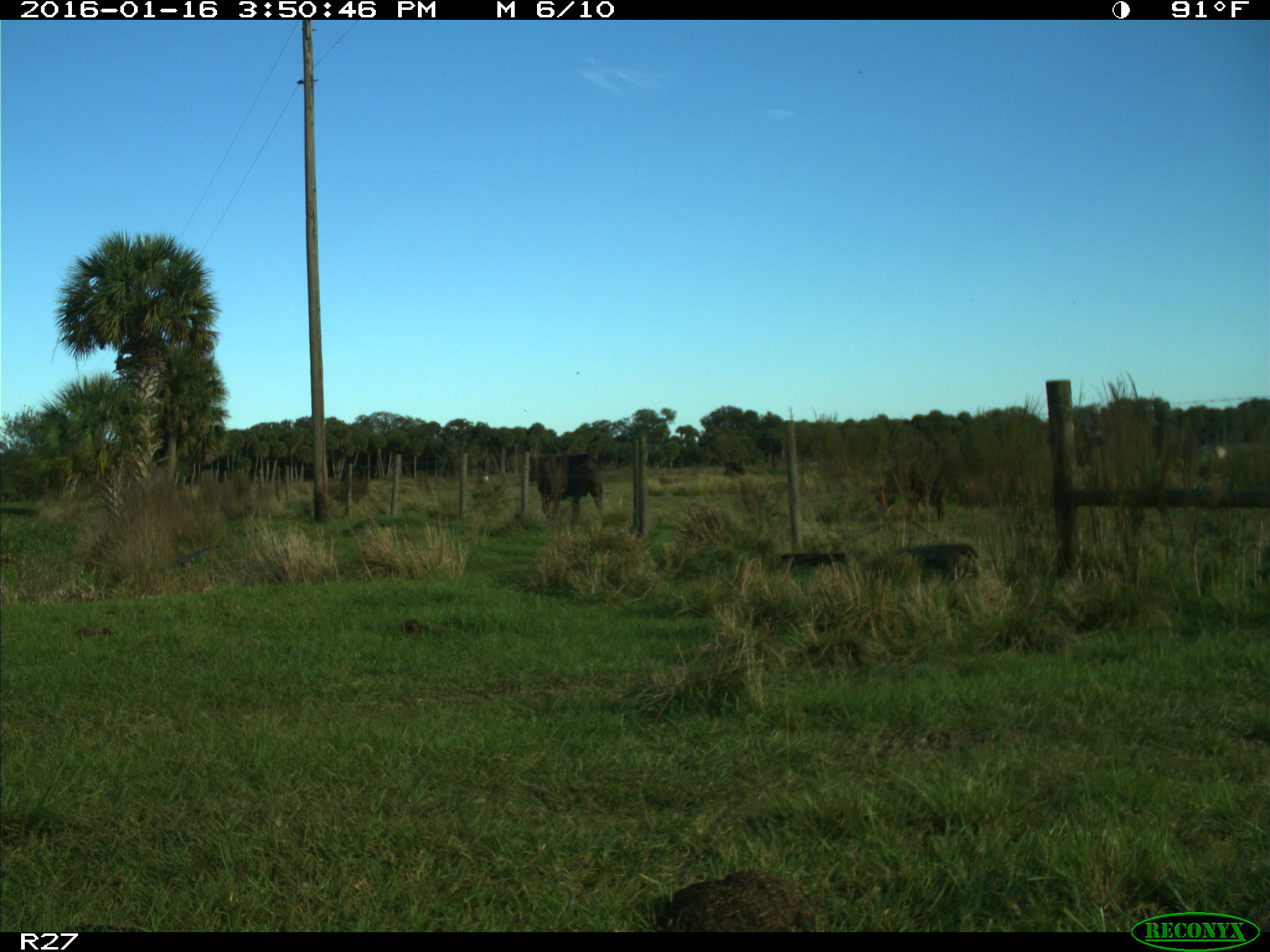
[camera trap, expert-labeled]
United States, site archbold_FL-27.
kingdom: Animalia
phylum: Chordata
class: Mammalia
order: Artiodactyla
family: Bovidae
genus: Bos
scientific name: Bos taurus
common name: domestic cow